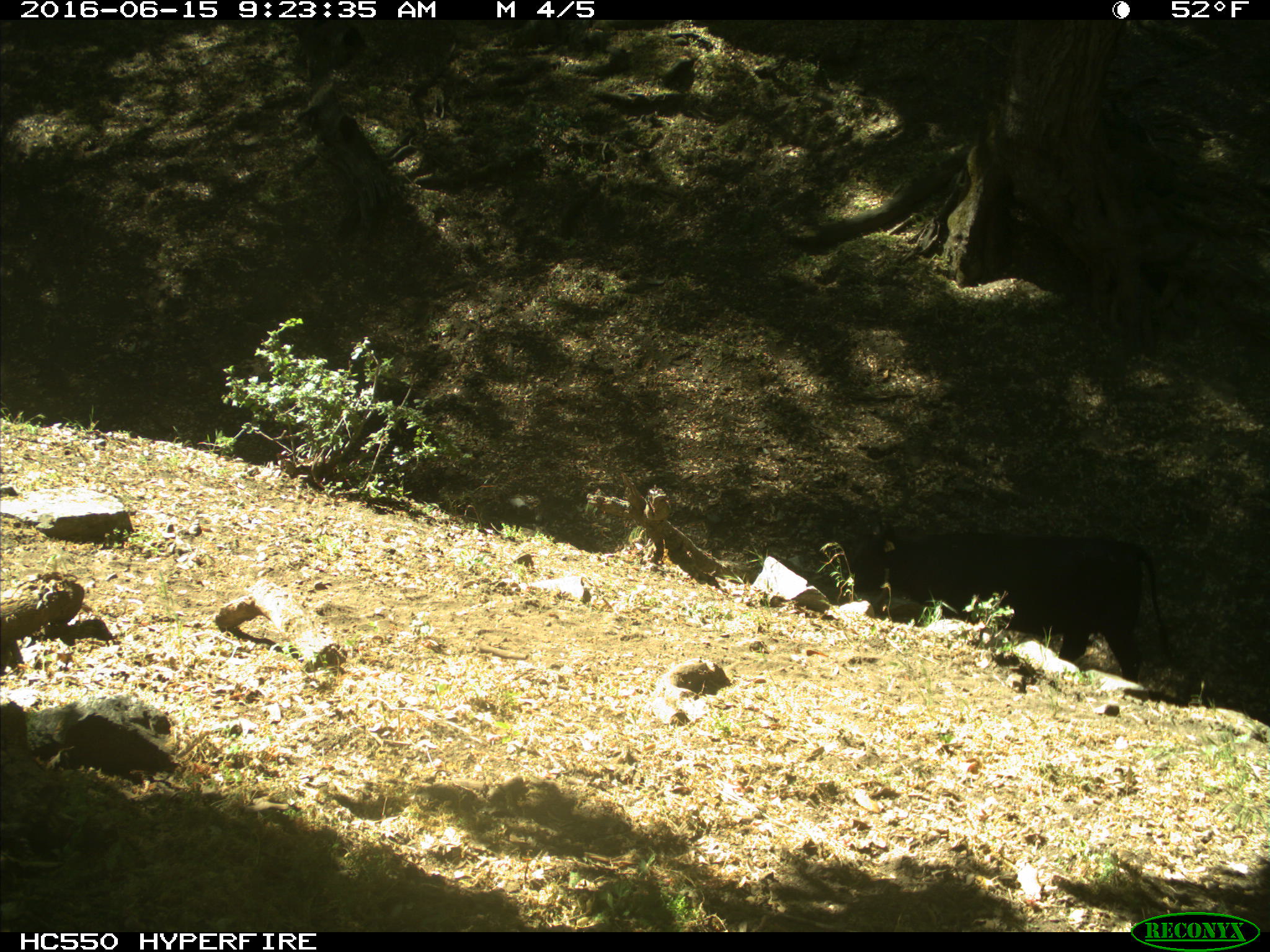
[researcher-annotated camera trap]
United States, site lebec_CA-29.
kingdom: Animalia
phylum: Chordata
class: Mammalia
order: Artiodactyla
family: Bovidae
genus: Bos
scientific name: Bos taurus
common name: domestic cow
Bos taurus (domestic cow).